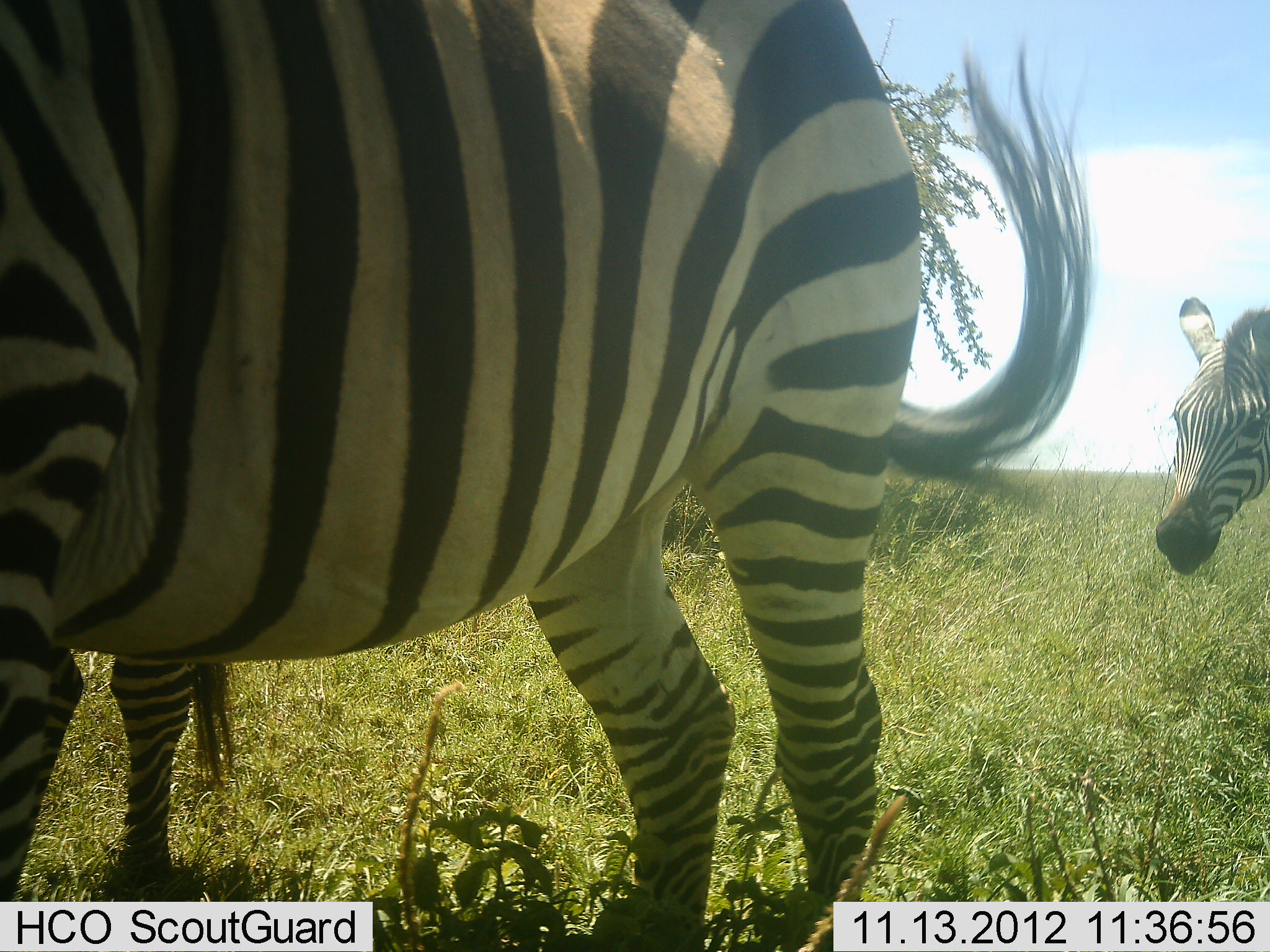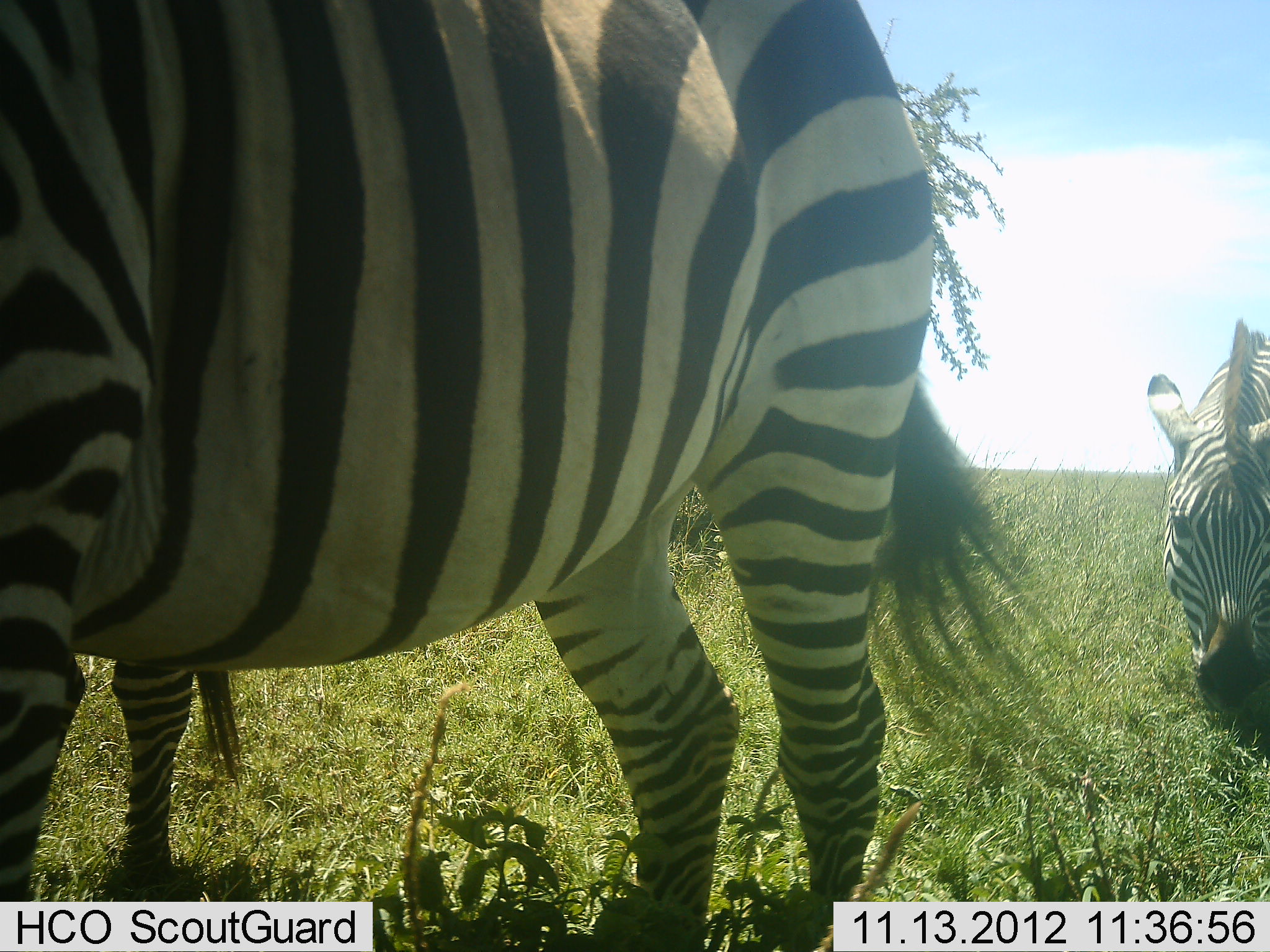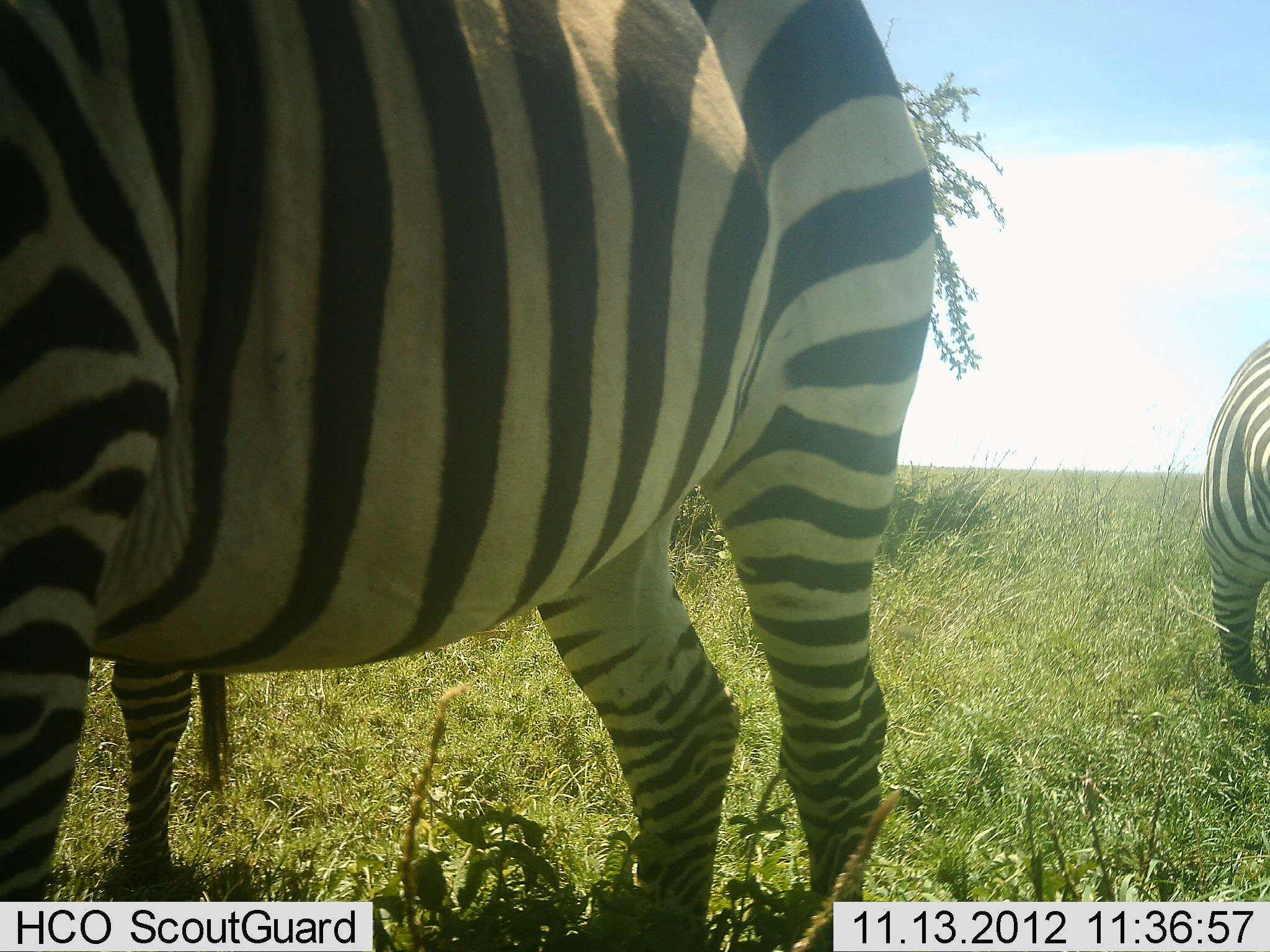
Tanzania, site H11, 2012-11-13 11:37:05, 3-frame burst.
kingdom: Animalia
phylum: Chordata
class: Mammalia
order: Perissodactyla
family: Equidae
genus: Equus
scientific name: Equus quagga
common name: plains zebra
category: zebra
Zebra (plains zebra) (Equus quagga), count 2. Behavior (volunteer vote fractions): standing 60%, resting 10%, moving 10%, interacting 0%. Young present (vote fraction): 0%. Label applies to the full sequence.